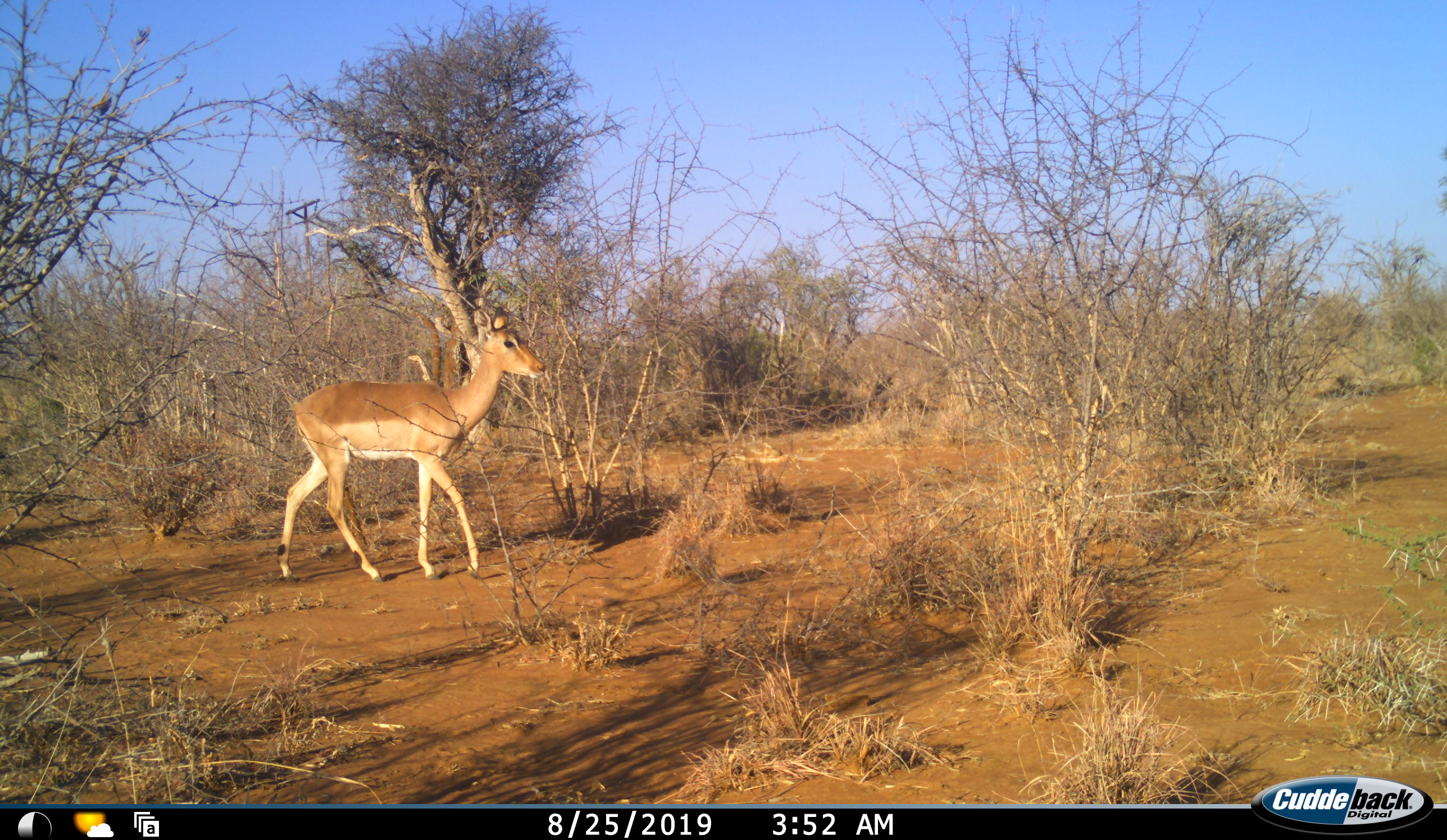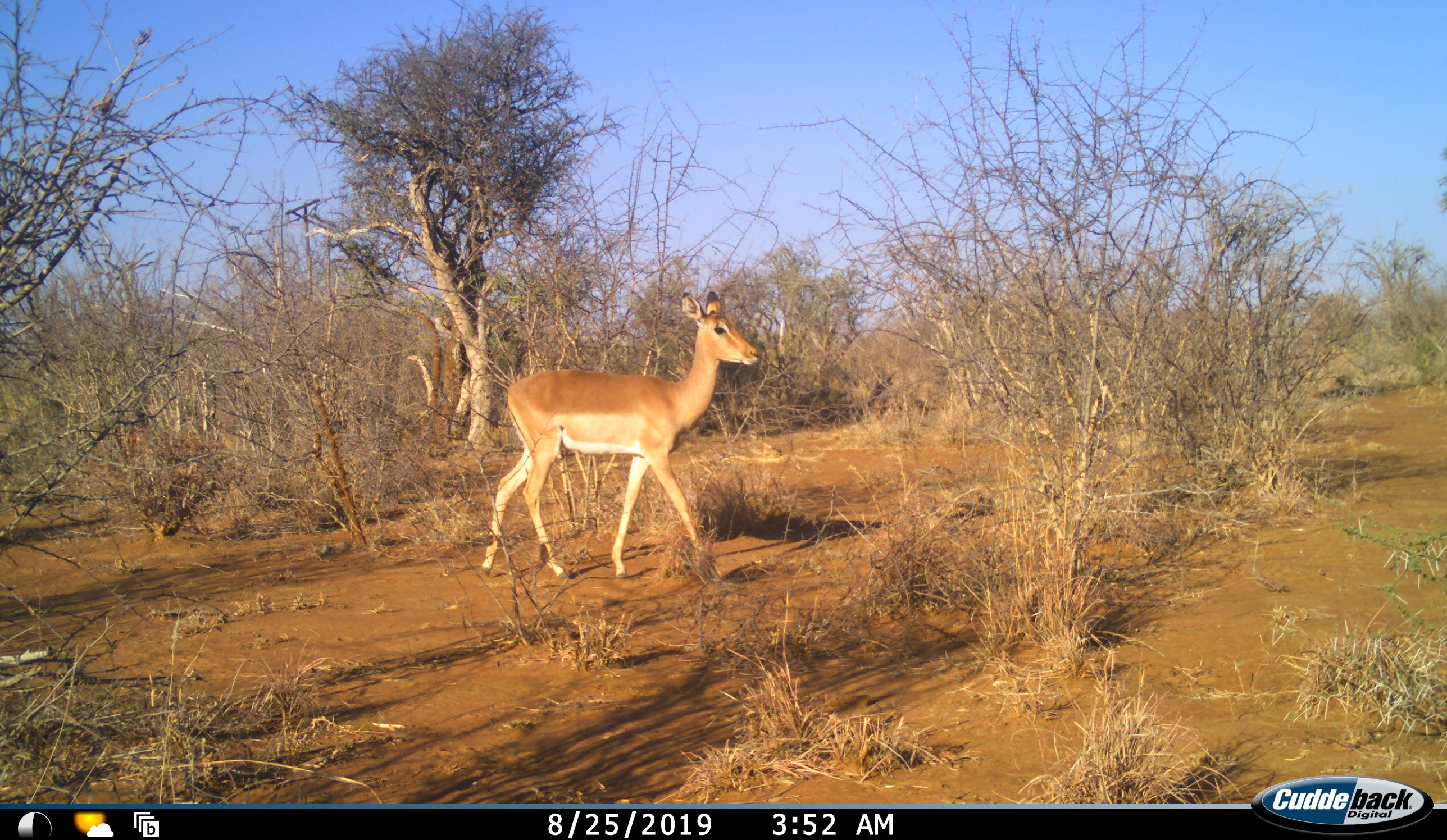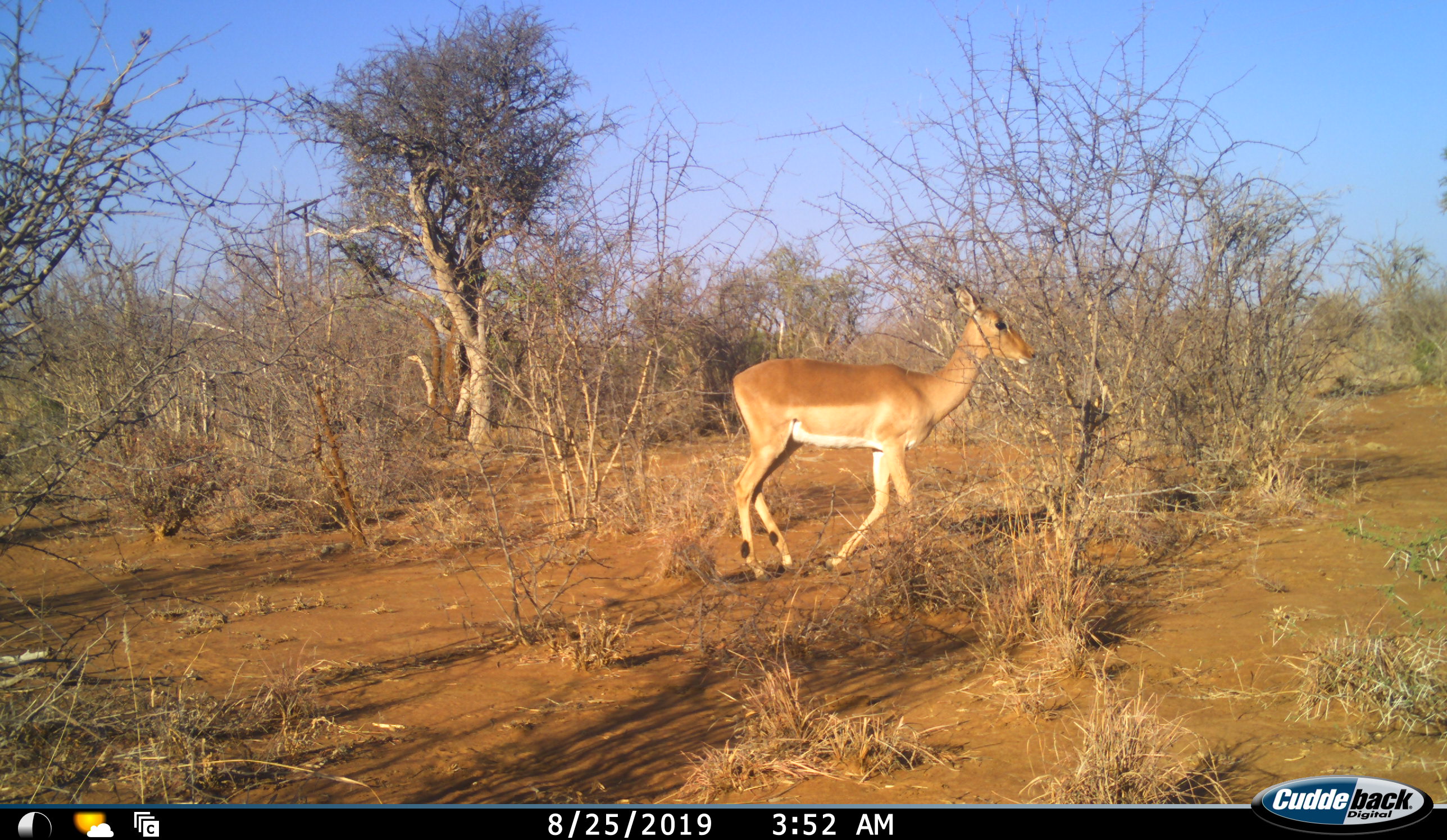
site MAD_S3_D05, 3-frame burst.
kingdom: Animalia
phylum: Chordata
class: Mammalia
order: Artiodactyla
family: Bovidae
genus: Aepyceros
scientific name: Aepyceros melampus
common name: impala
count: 1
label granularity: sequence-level